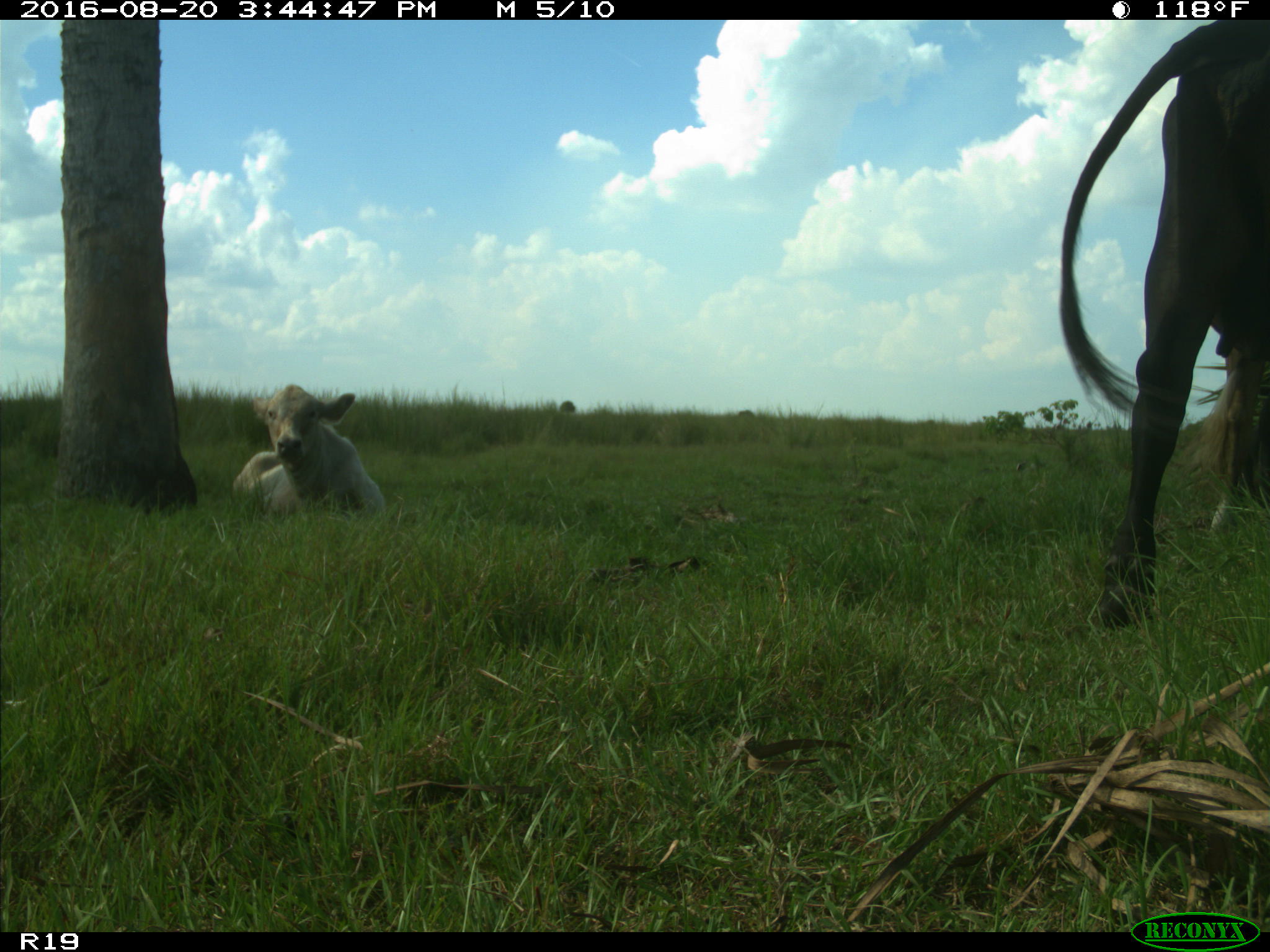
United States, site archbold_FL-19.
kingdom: Animalia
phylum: Chordata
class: Mammalia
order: Artiodactyla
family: Bovidae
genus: Bos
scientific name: Bos taurus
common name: domestic cow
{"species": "Bos taurus (domestic cow)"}